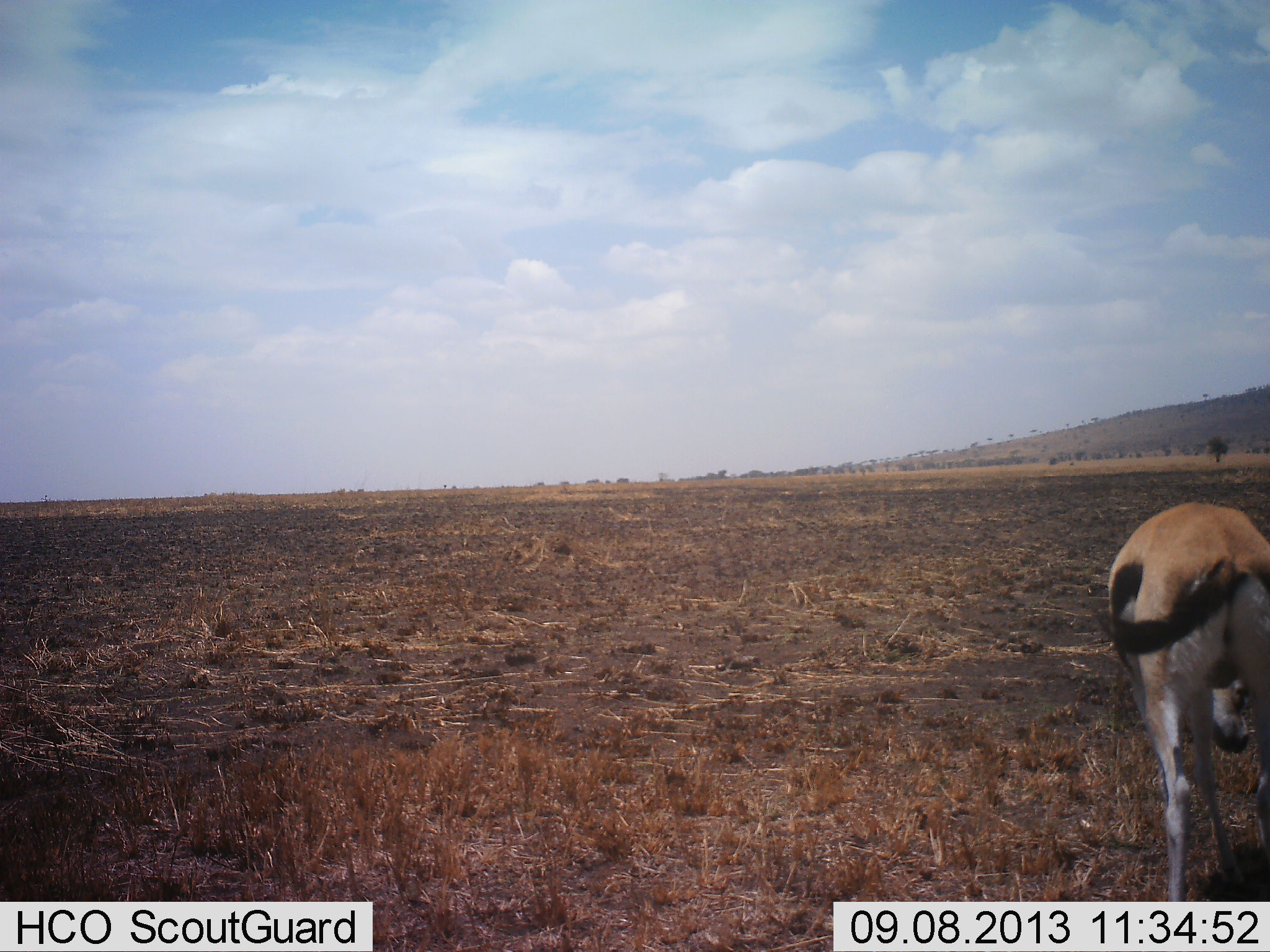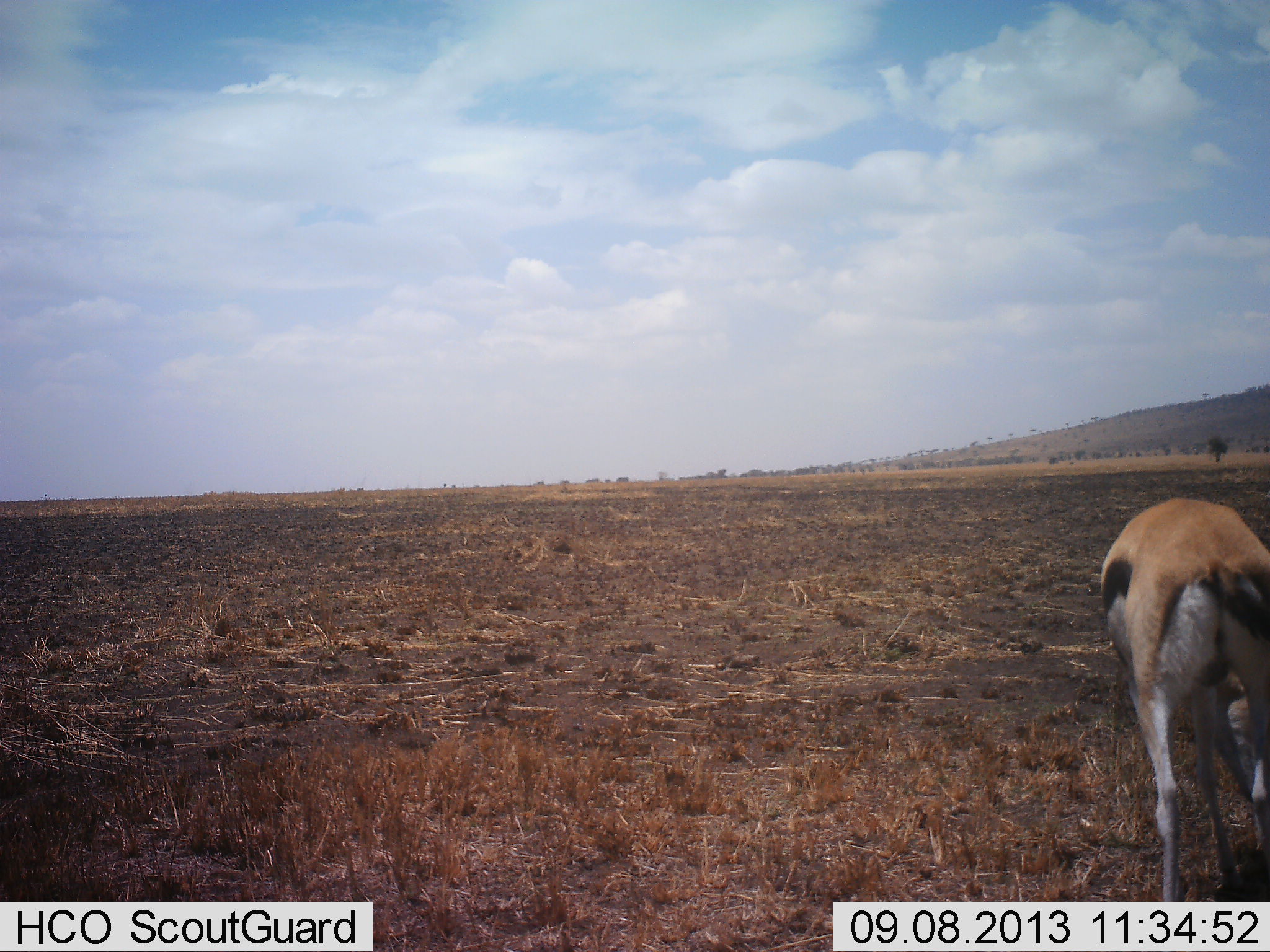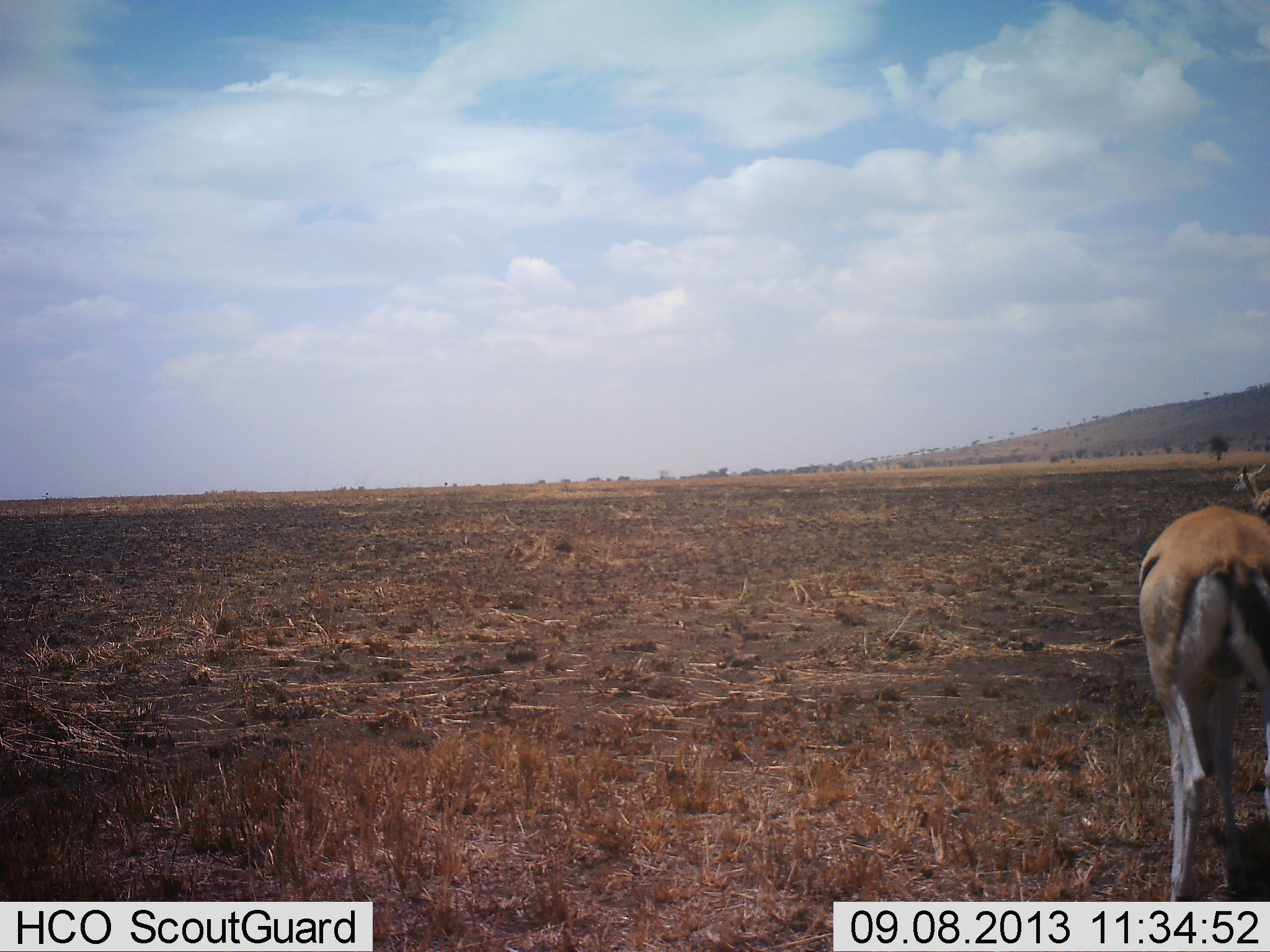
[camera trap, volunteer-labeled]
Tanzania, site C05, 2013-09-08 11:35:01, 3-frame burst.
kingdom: Animalia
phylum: Chordata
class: Mammalia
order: Artiodactyla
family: Bovidae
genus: Eudorcas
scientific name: Eudorcas thomsonii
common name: thomson's gazelle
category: gazellethomsons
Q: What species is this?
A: Gazellethomsons (thomson's gazelle) (Eudorcas thomsonii).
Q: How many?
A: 1.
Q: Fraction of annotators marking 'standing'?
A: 20%.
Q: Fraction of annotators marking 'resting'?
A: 0%.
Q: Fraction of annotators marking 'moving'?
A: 0%.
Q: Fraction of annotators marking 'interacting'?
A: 0%.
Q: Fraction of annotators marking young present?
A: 0%.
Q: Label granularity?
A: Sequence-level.